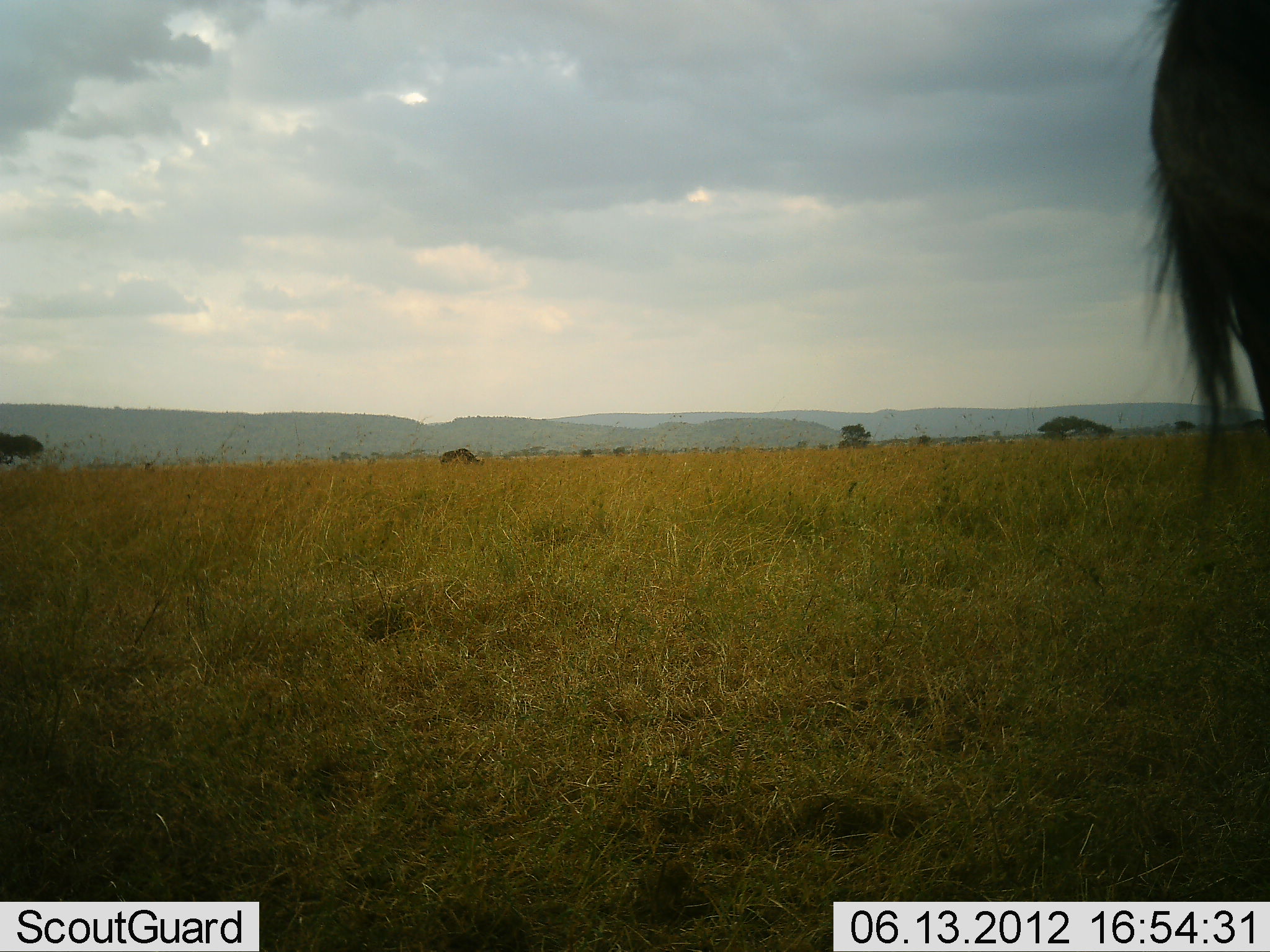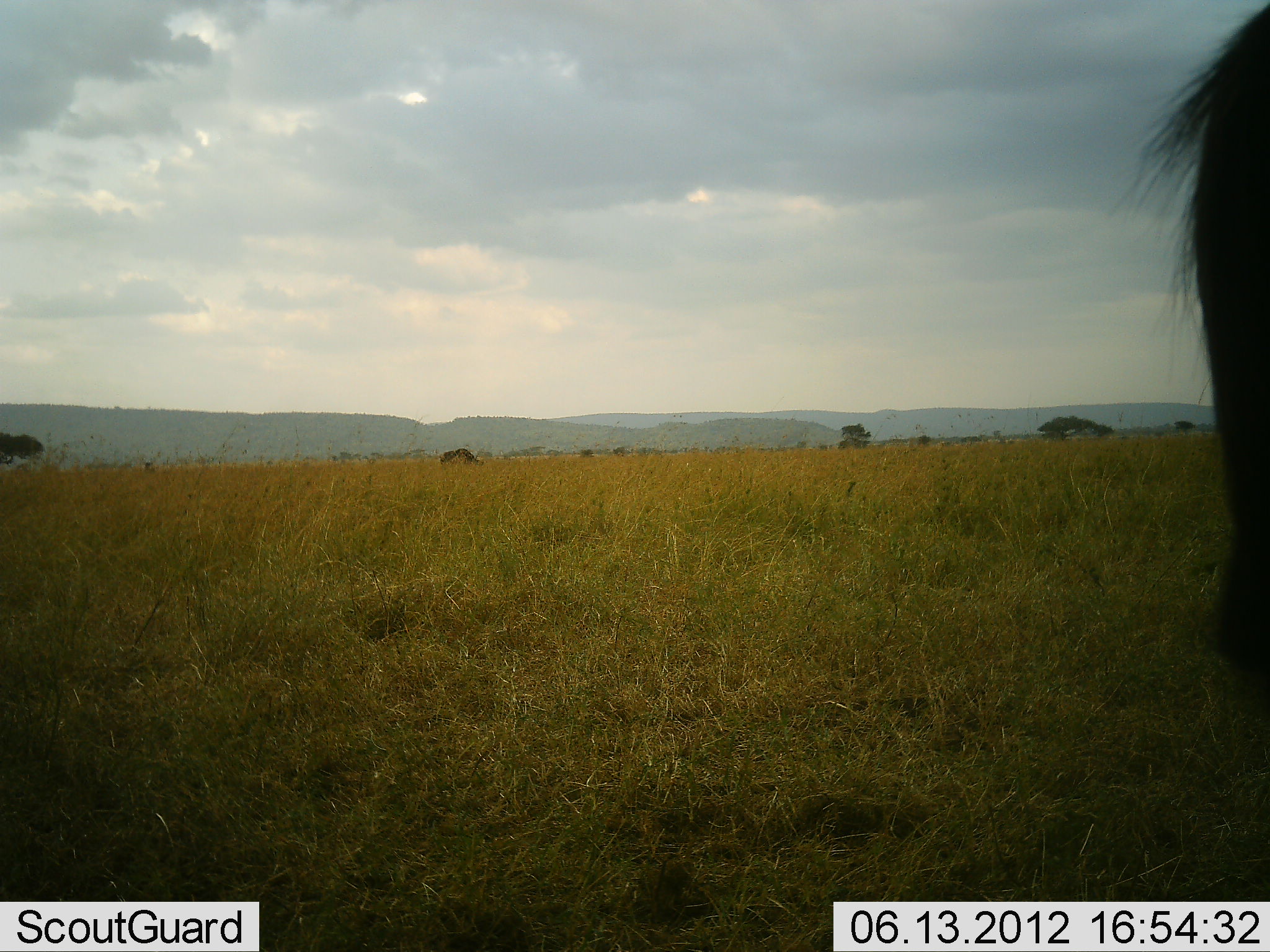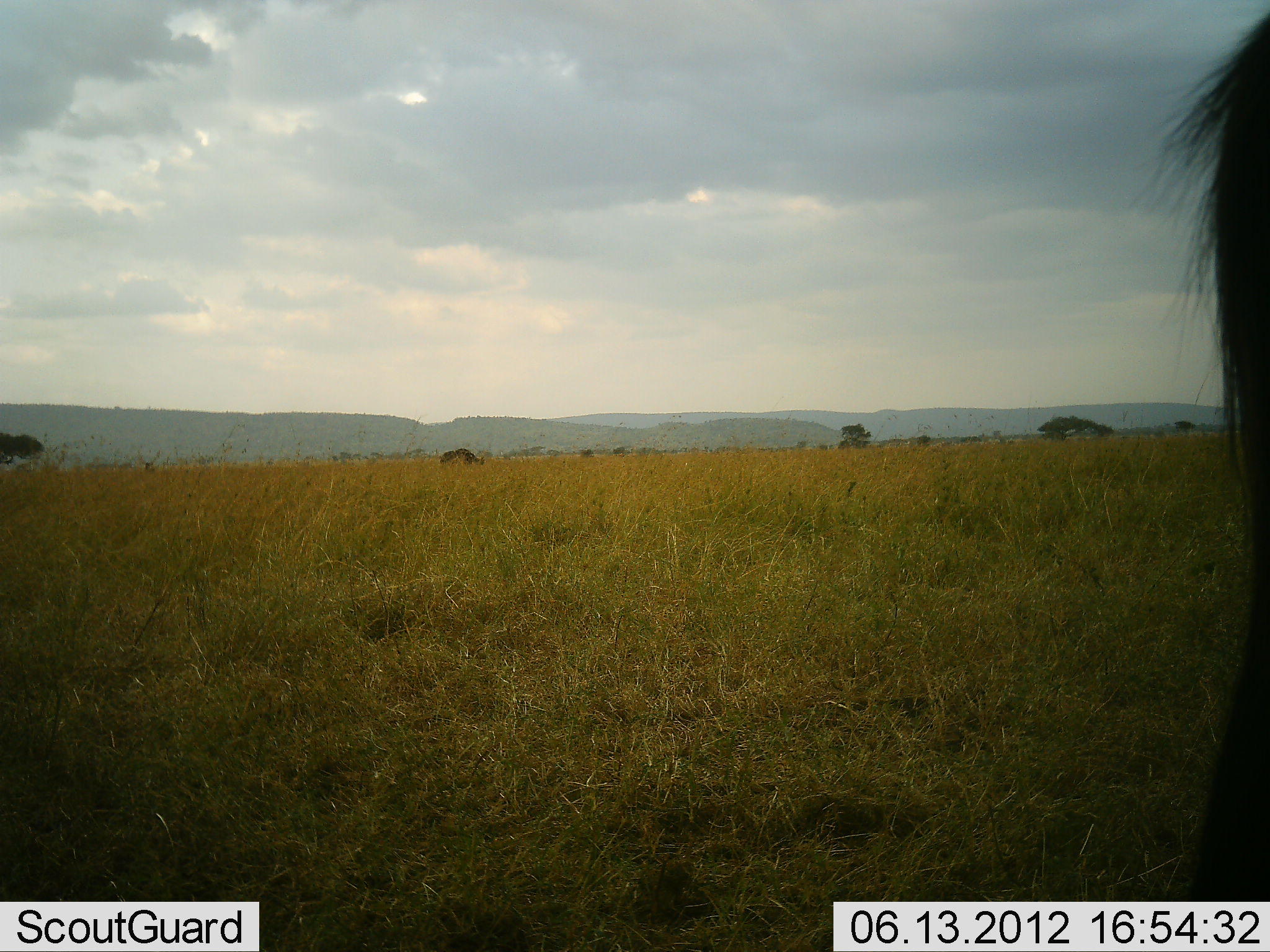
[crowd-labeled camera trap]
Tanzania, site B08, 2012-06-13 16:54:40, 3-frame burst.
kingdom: Animalia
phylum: Chordata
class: Mammalia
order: Artiodactyla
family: Bovidae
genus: Connochaetes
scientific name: Connochaetes taurinus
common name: blue wildebeest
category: wildebeest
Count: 1.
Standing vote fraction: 80%.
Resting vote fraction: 0%.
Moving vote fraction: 20%.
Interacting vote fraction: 0%.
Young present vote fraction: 0%.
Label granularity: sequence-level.